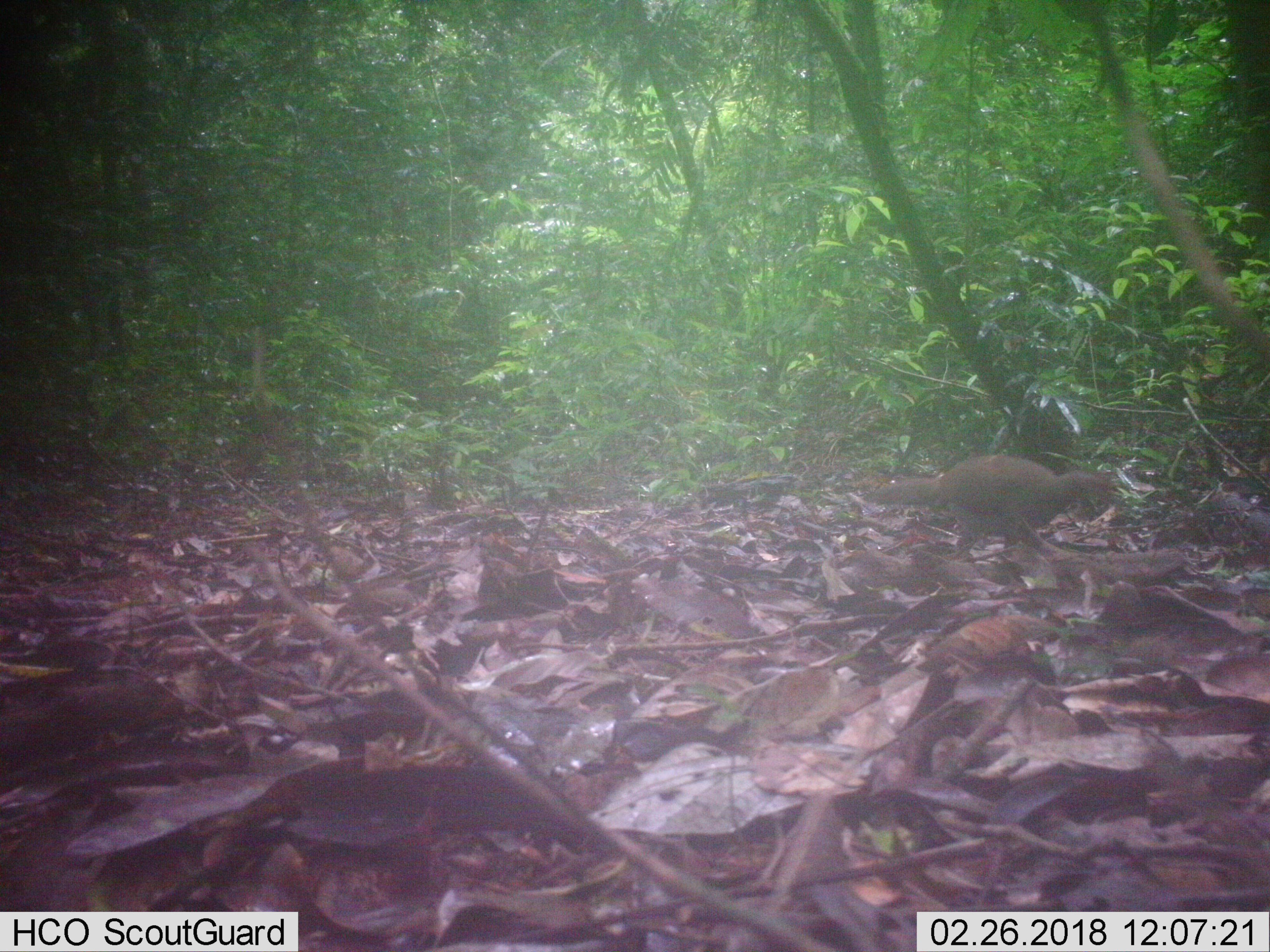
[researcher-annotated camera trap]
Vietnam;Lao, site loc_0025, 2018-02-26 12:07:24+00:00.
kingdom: Animalia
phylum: Chordata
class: Aves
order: Galliformes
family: Phasianidae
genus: Lophura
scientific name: Lophura nycthemera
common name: silver pheasant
Silver pheasant (Lophura nycthemera). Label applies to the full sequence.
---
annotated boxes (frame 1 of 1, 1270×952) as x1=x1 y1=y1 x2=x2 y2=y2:
silver pheasant: x1=862 y1=453 x2=1119 y2=560